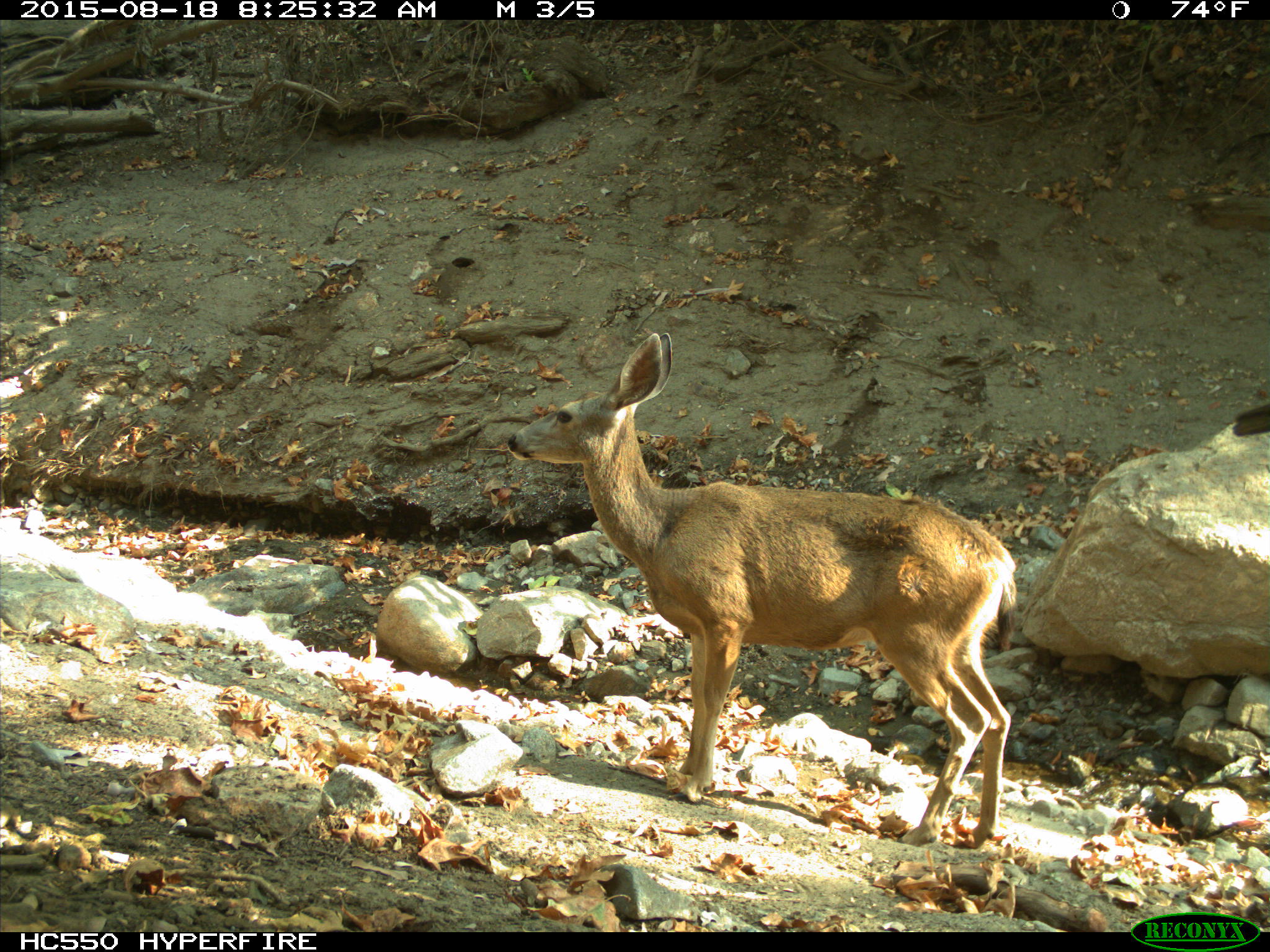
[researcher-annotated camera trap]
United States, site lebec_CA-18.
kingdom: Animalia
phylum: Chordata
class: Mammalia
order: Artiodactyla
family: Cervidae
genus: Odocoileus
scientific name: Odocoileus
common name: deer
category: unidentified deer